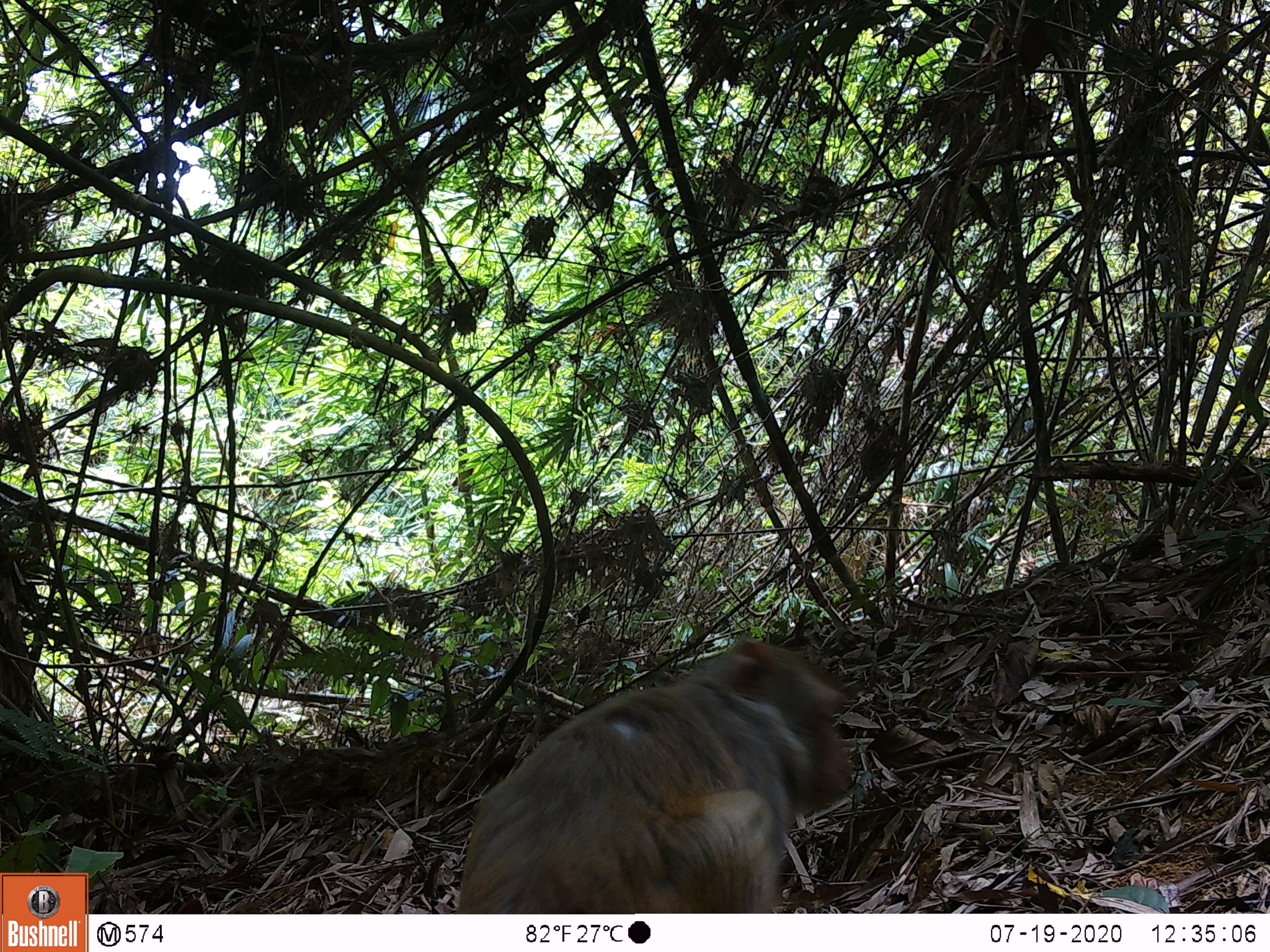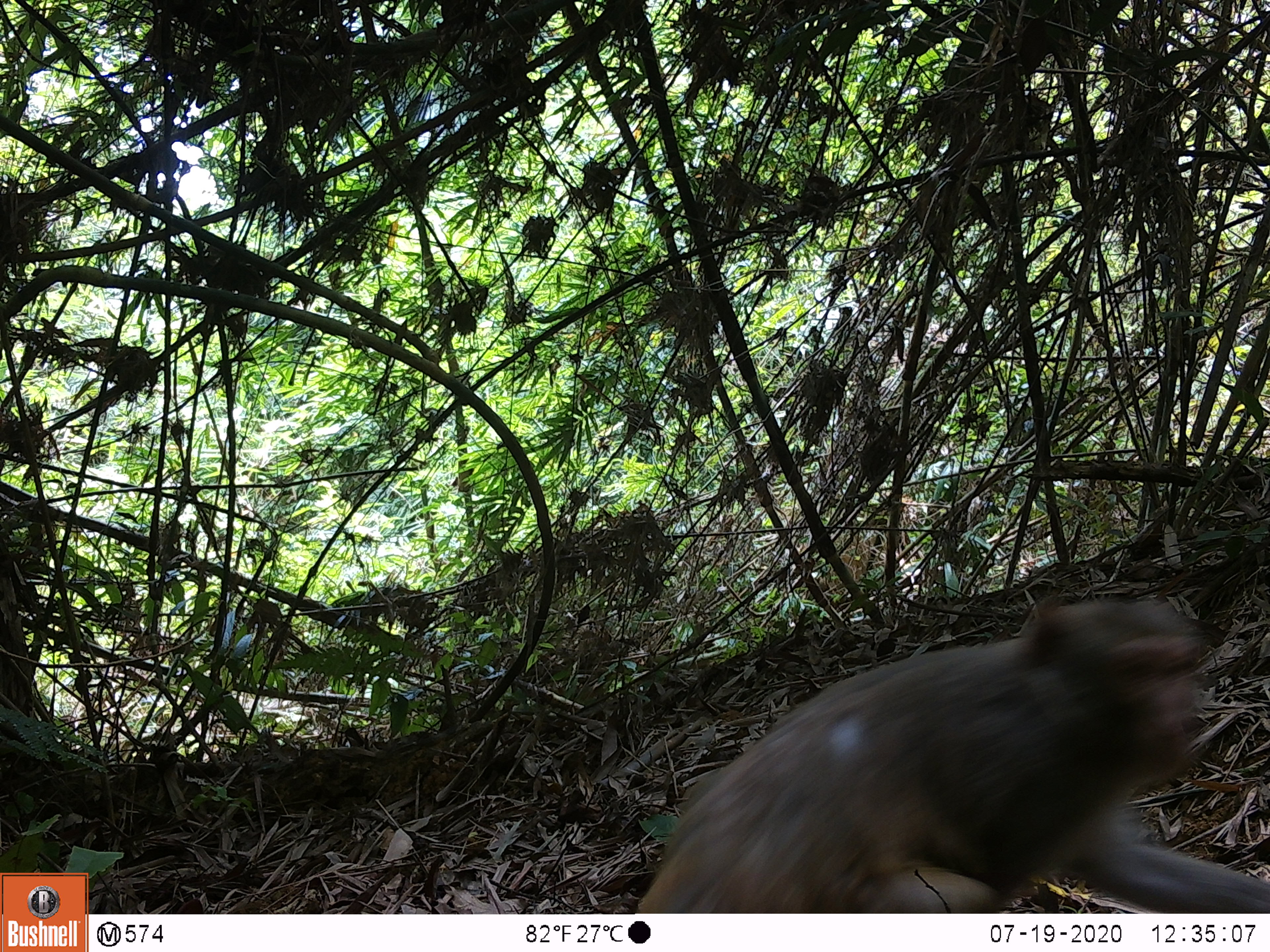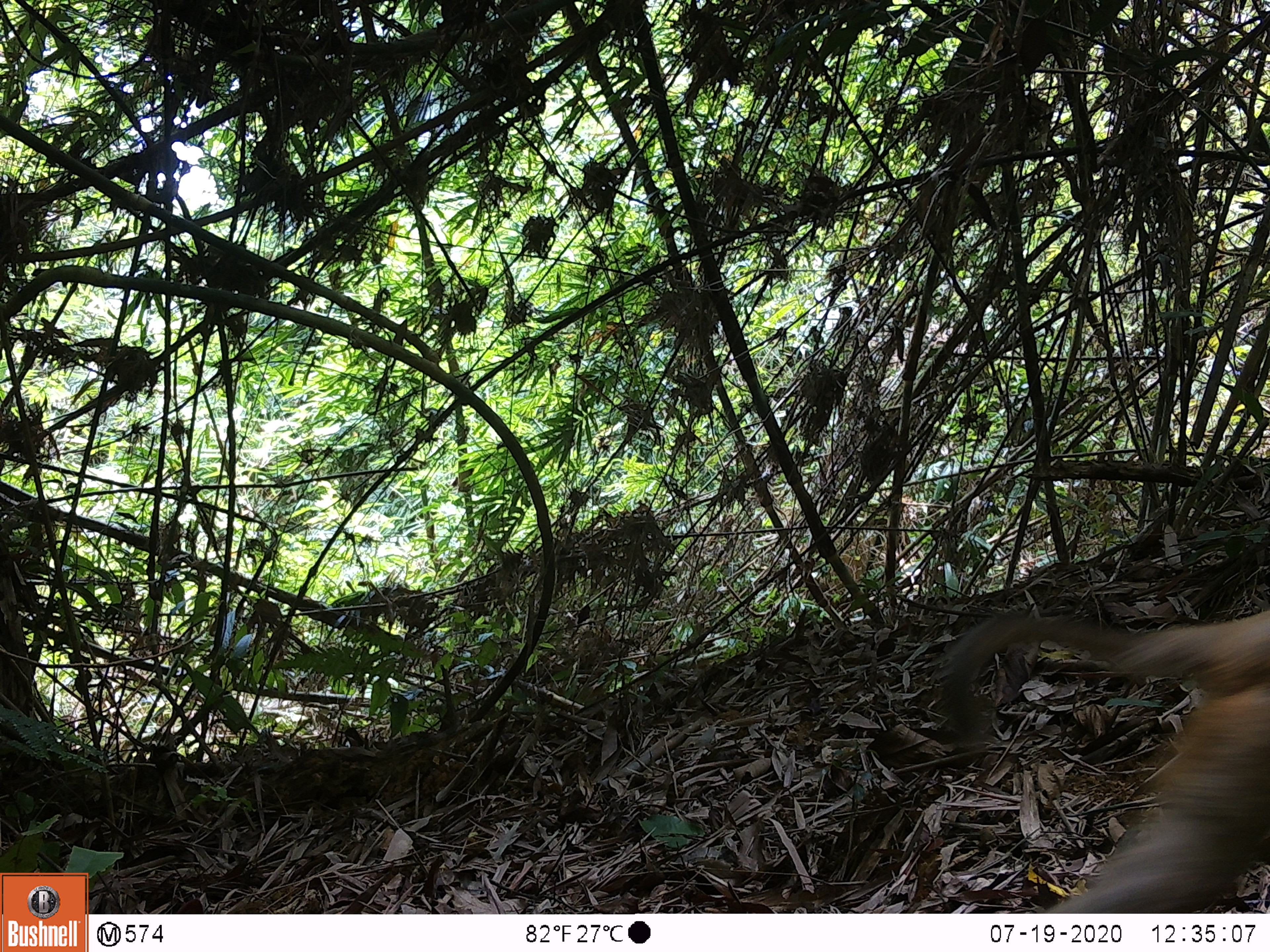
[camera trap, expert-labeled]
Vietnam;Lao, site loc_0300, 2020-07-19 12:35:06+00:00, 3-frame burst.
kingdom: Animalia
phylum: Chordata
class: Mammalia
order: Primates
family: Cercopithecidae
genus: Macaca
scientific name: Macaca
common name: macaques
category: assam or rhesus macaque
Assam or rhesus macaque (macaques) (Macaca). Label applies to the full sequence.